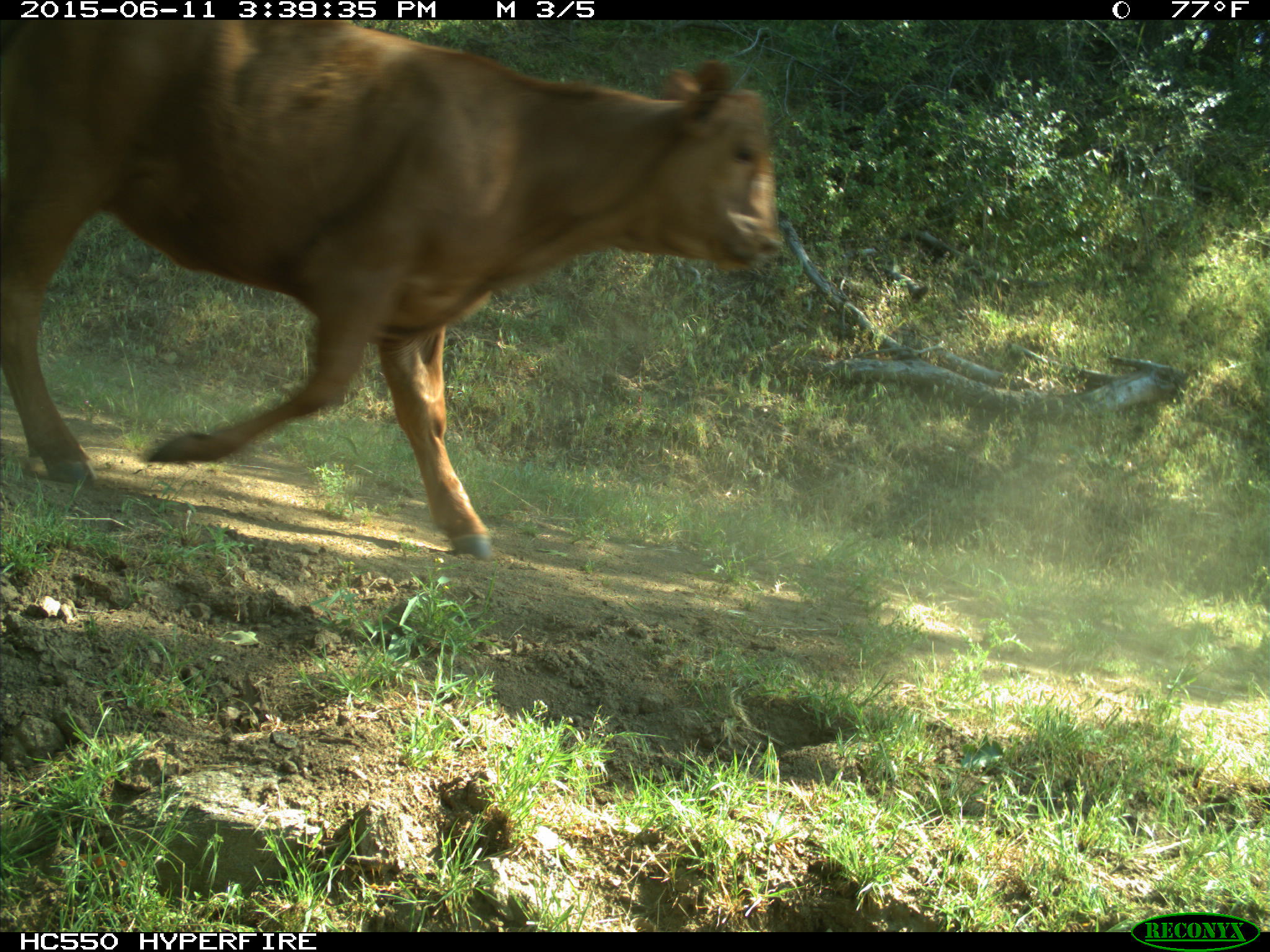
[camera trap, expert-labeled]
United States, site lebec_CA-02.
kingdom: Animalia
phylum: Chordata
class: Mammalia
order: Artiodactyla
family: Bovidae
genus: Bos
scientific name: Bos taurus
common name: domestic cow